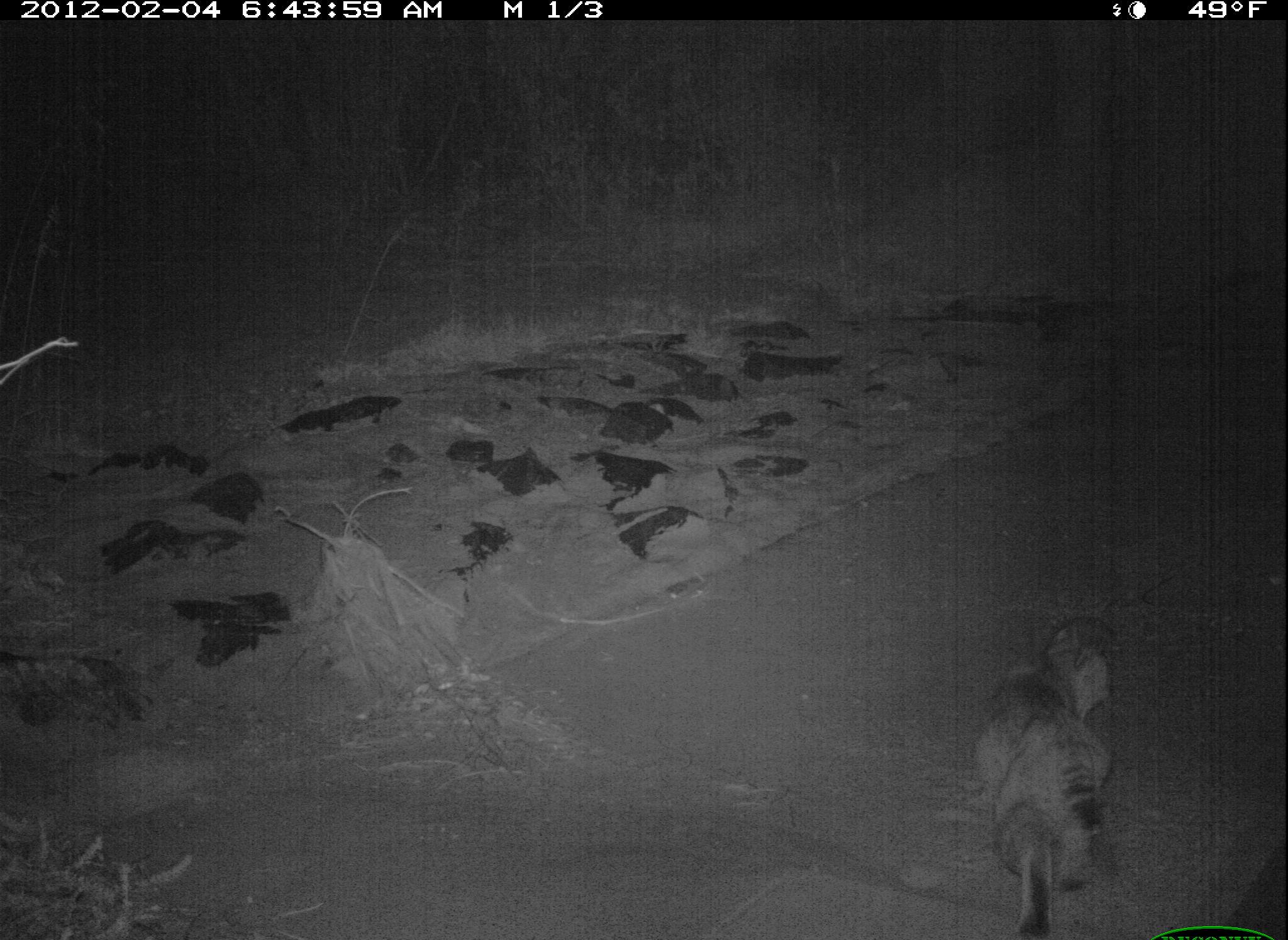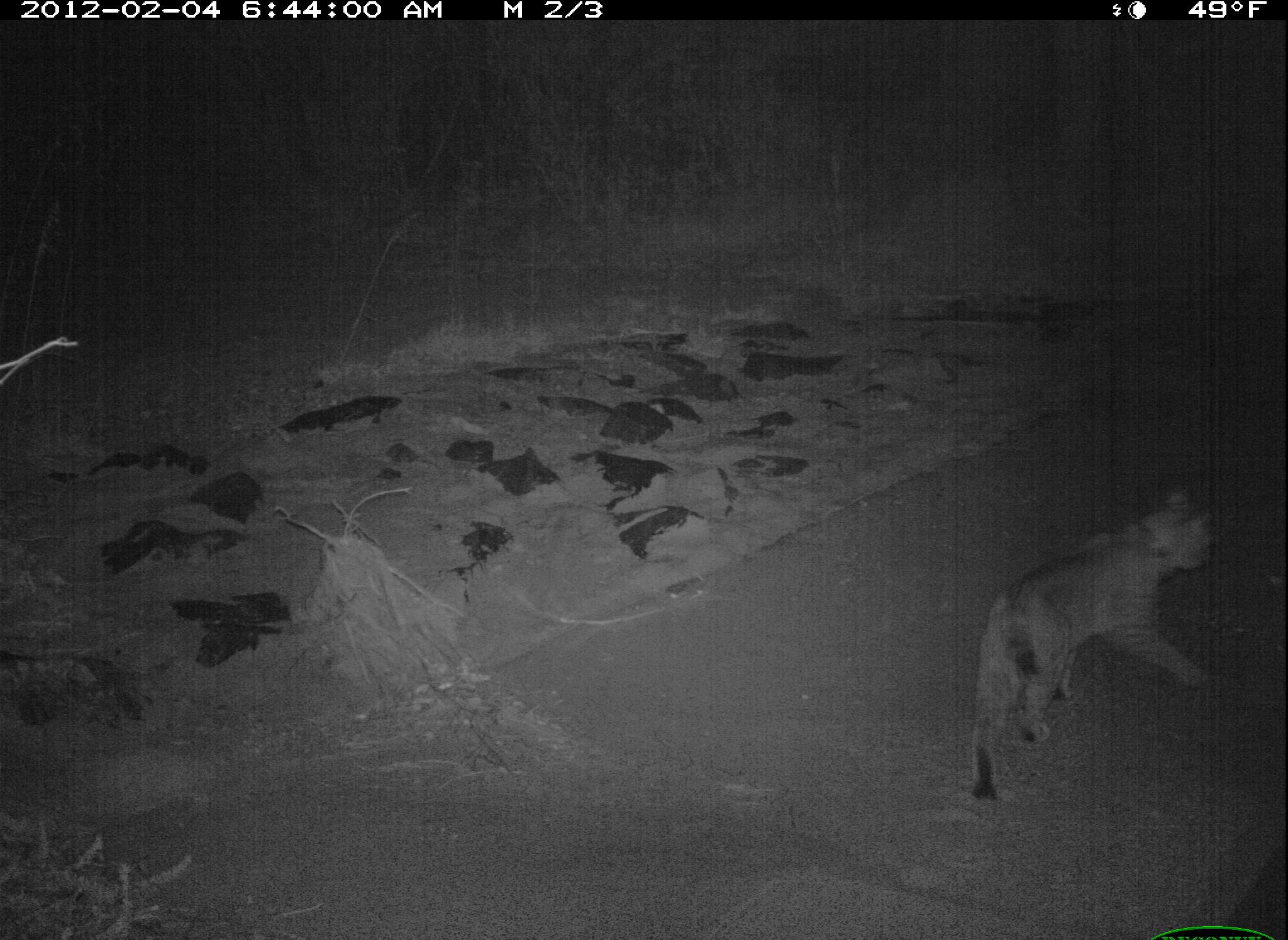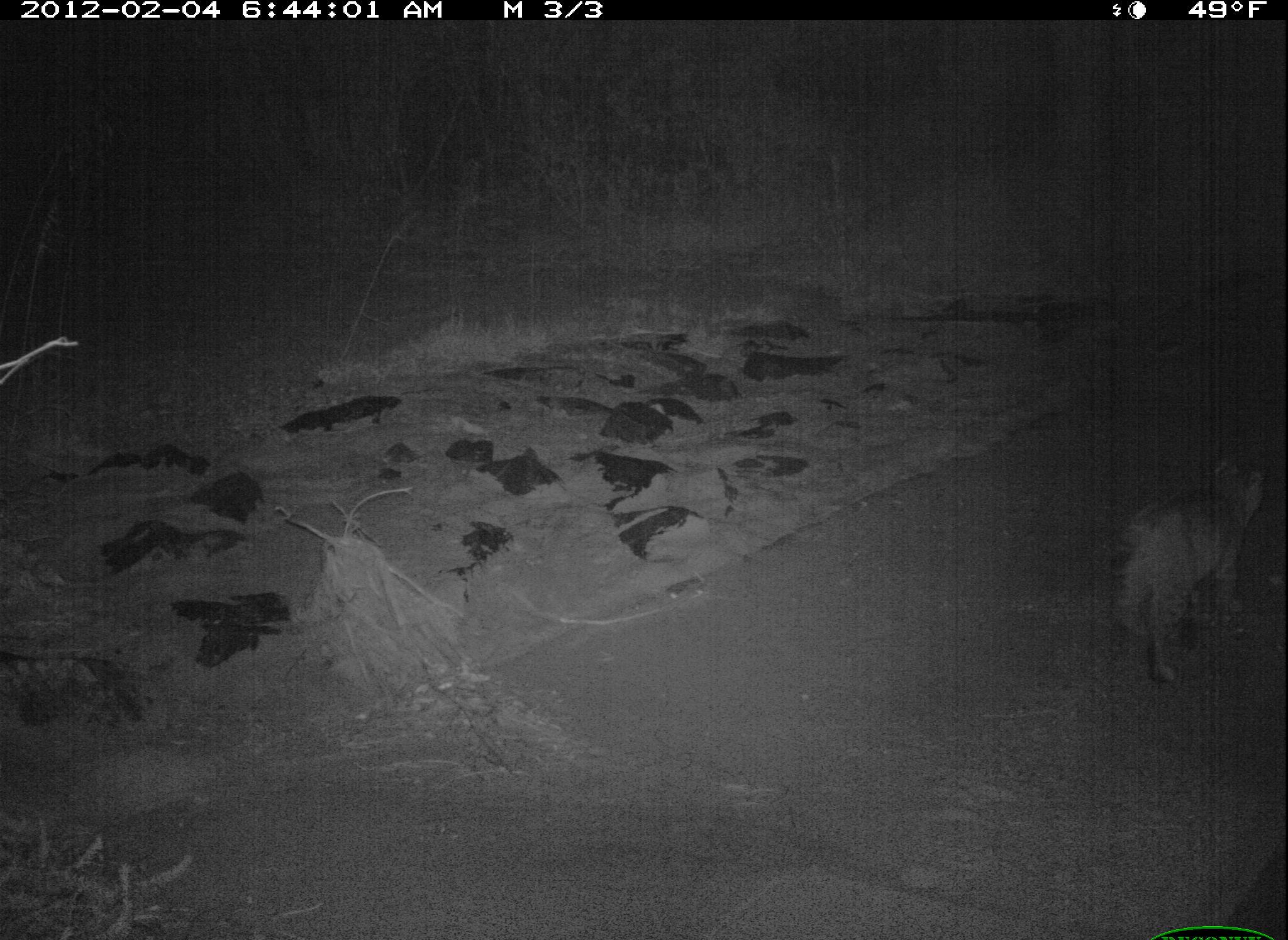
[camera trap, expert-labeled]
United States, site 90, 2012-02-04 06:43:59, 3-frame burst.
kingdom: Animalia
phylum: Chordata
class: Mammalia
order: Carnivora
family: Felidae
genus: Lynx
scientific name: Lynx rufus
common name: bobcat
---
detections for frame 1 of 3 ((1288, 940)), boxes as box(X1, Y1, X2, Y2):
bobcat: box(974, 596, 1122, 936)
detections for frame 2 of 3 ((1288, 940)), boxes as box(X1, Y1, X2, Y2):
bobcat: box(968, 486, 1235, 807)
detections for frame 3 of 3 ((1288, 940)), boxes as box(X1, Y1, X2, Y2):
bobcat: box(1104, 440, 1277, 691)